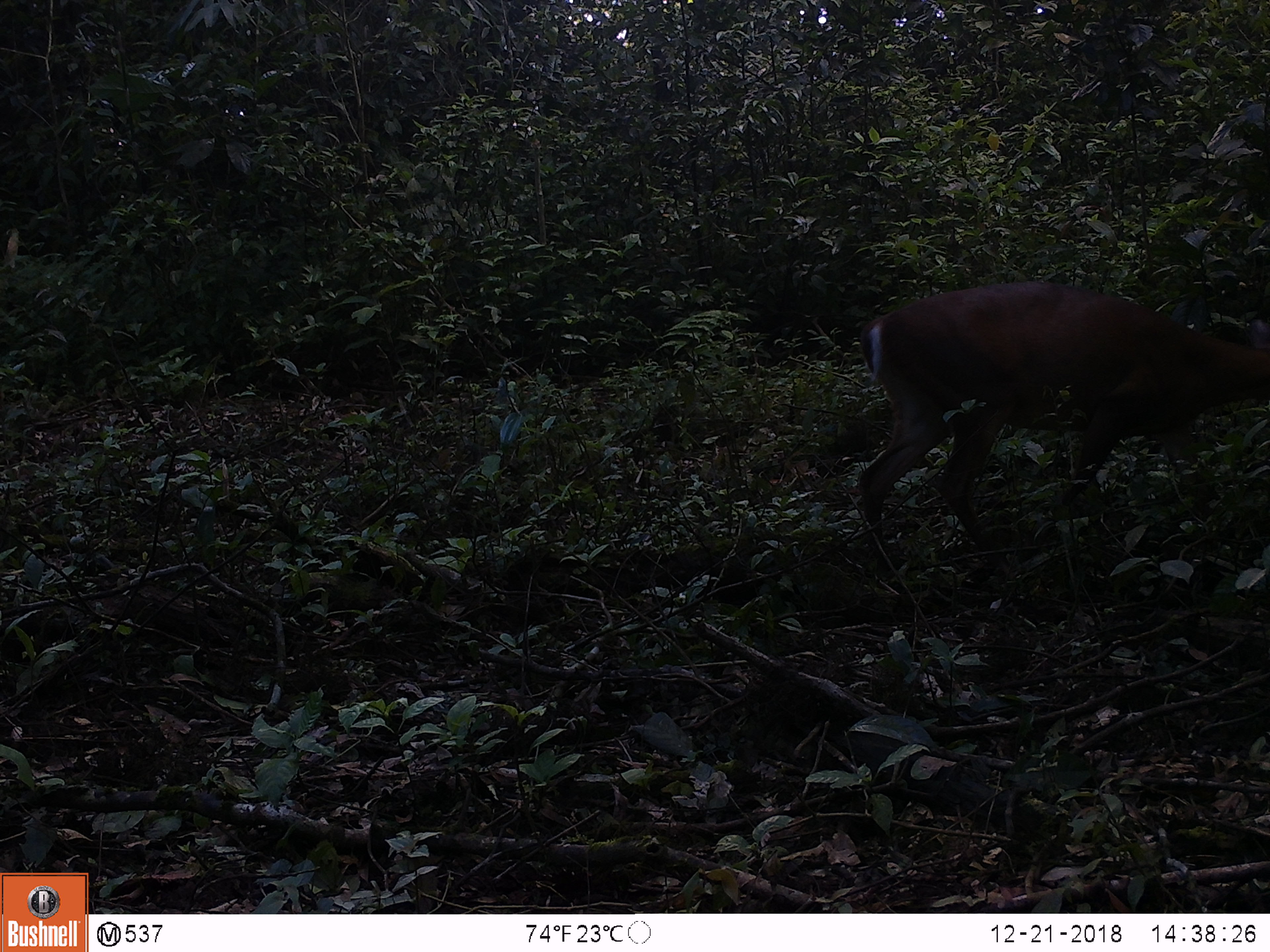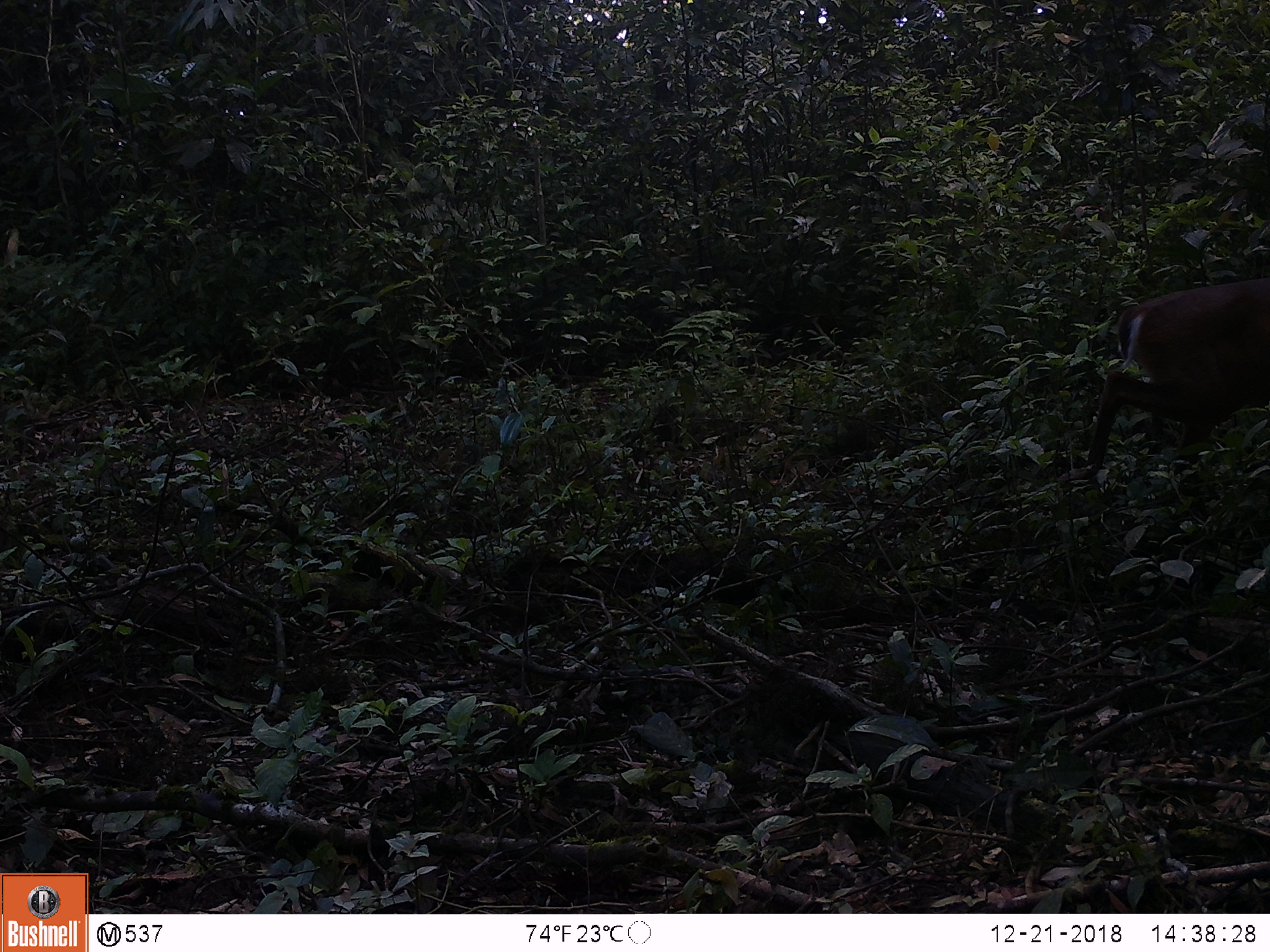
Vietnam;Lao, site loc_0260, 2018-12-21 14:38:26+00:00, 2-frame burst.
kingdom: Animalia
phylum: Chordata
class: Mammalia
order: Artiodactyla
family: Cervidae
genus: Muntiacus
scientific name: Muntiacus vuquangensis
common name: large-antlered muntjac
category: large antlered muntjac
Large antlered muntjac (large-antlered muntjac) (Muntiacus vuquangensis). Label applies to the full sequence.